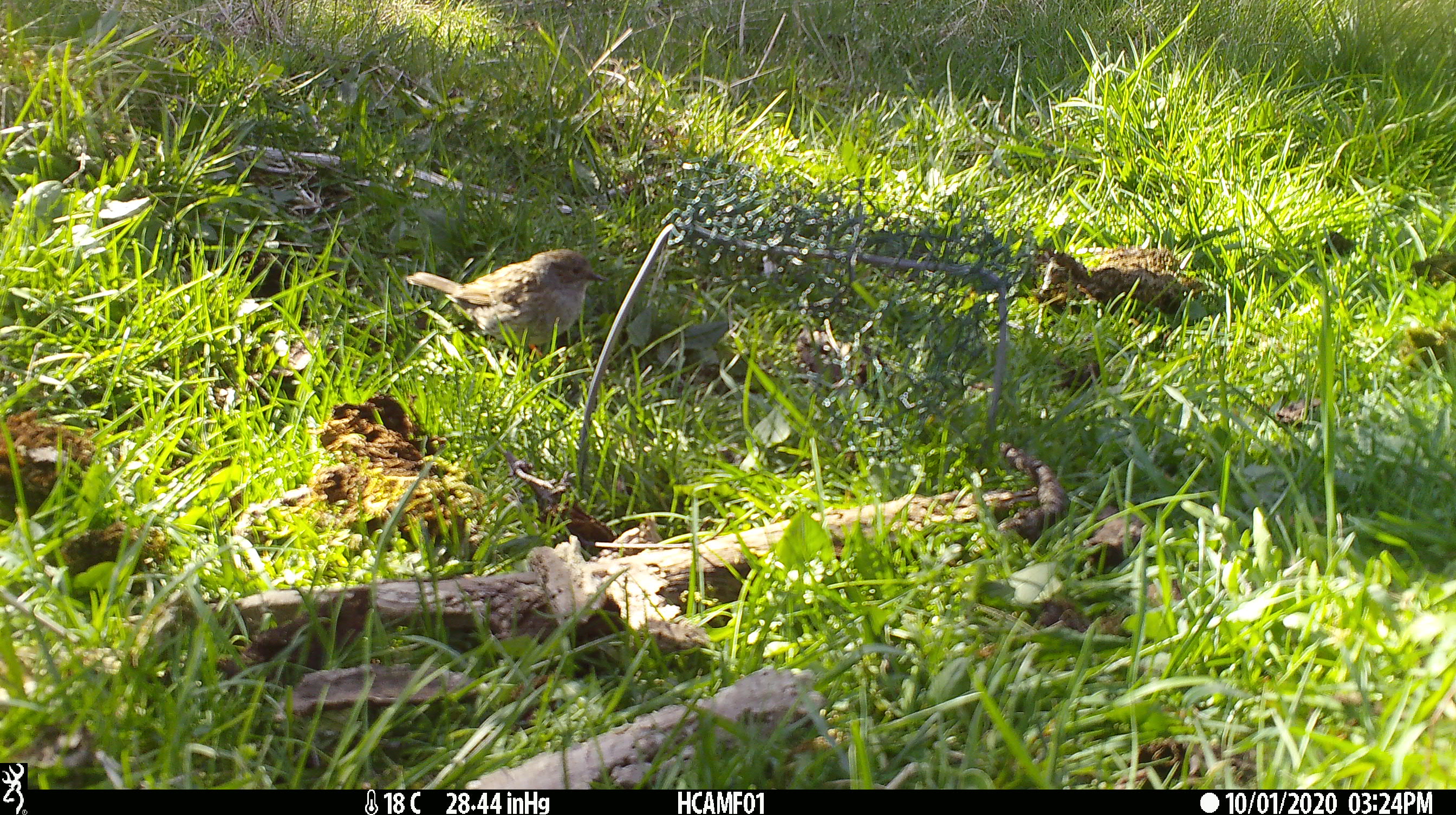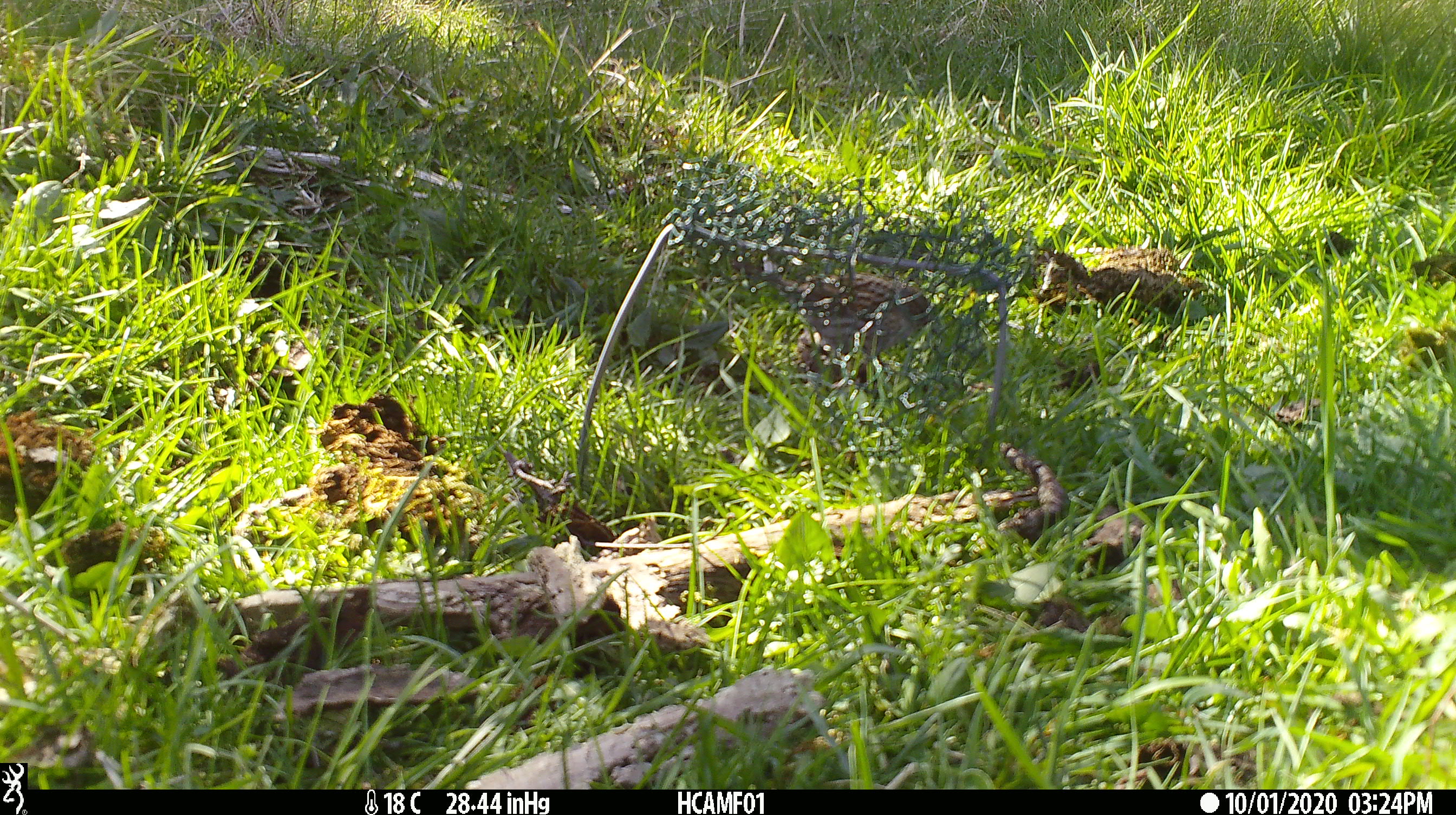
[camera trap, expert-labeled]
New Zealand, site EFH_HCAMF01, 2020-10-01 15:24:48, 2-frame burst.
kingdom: Animalia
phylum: Chordata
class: Aves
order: Passeriformes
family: Prunellidae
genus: Prunella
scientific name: Prunella modularis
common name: dunnock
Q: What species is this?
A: Dunnock (Prunella modularis).